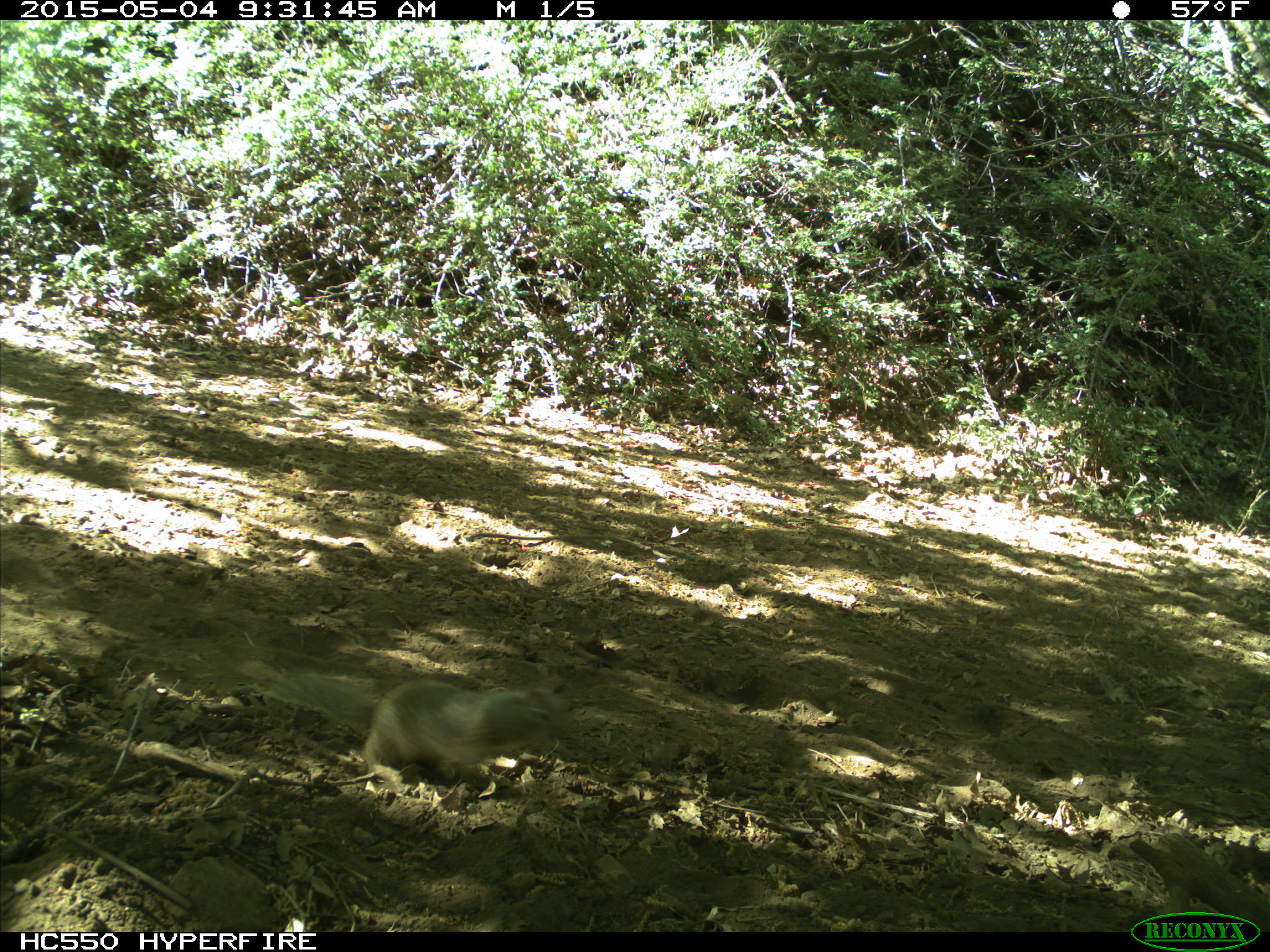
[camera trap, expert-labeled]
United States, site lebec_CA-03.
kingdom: Animalia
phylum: Chordata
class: Mammalia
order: Rodentia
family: Sciuridae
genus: Otospermophilus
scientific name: Otospermophilus beecheyi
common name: california ground squirrel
Otospermophilus beecheyi (california ground squirrel).